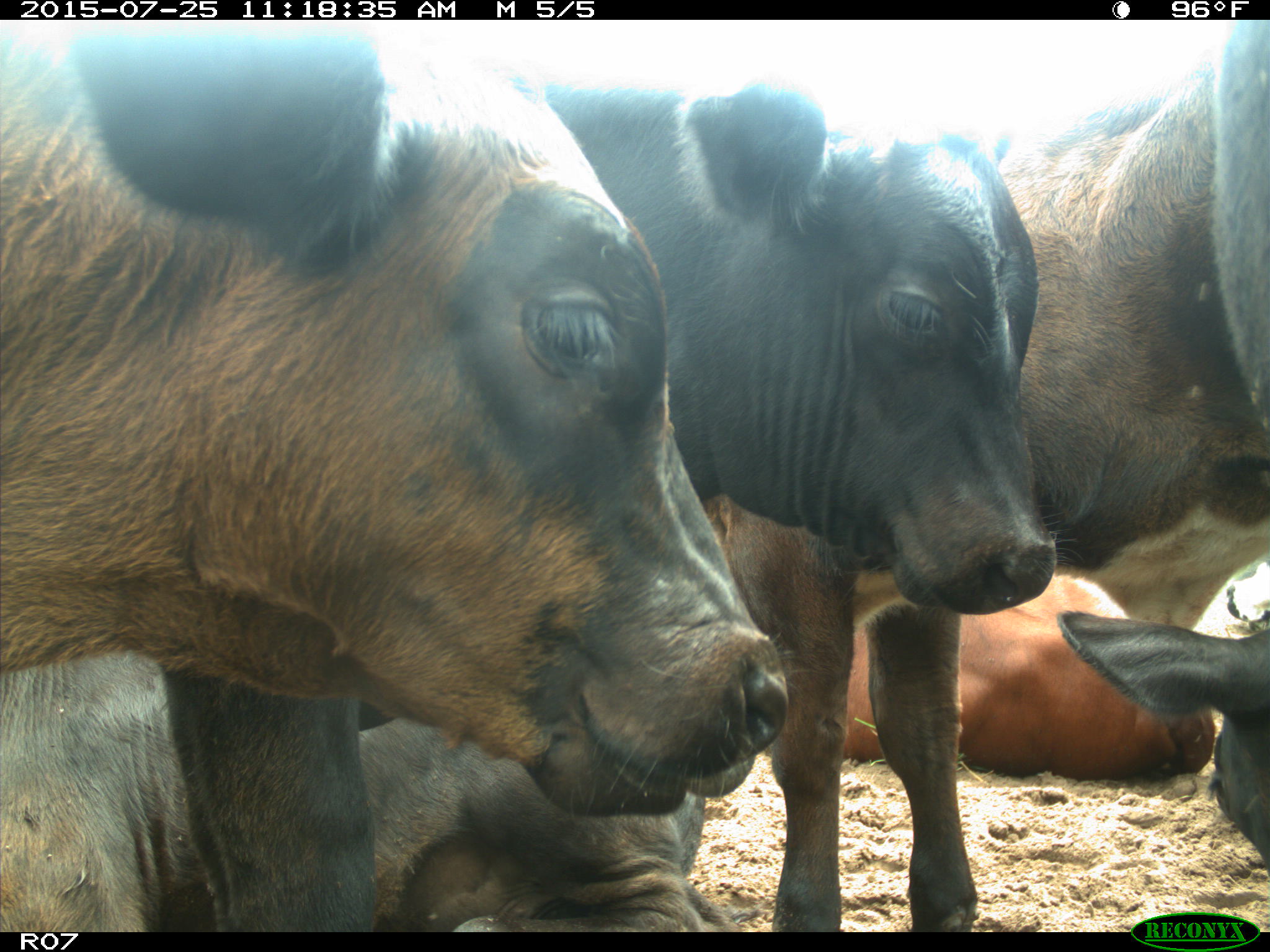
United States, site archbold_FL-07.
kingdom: Animalia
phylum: Chordata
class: Mammalia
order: Artiodactyla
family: Bovidae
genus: Bos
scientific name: Bos taurus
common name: domestic cow